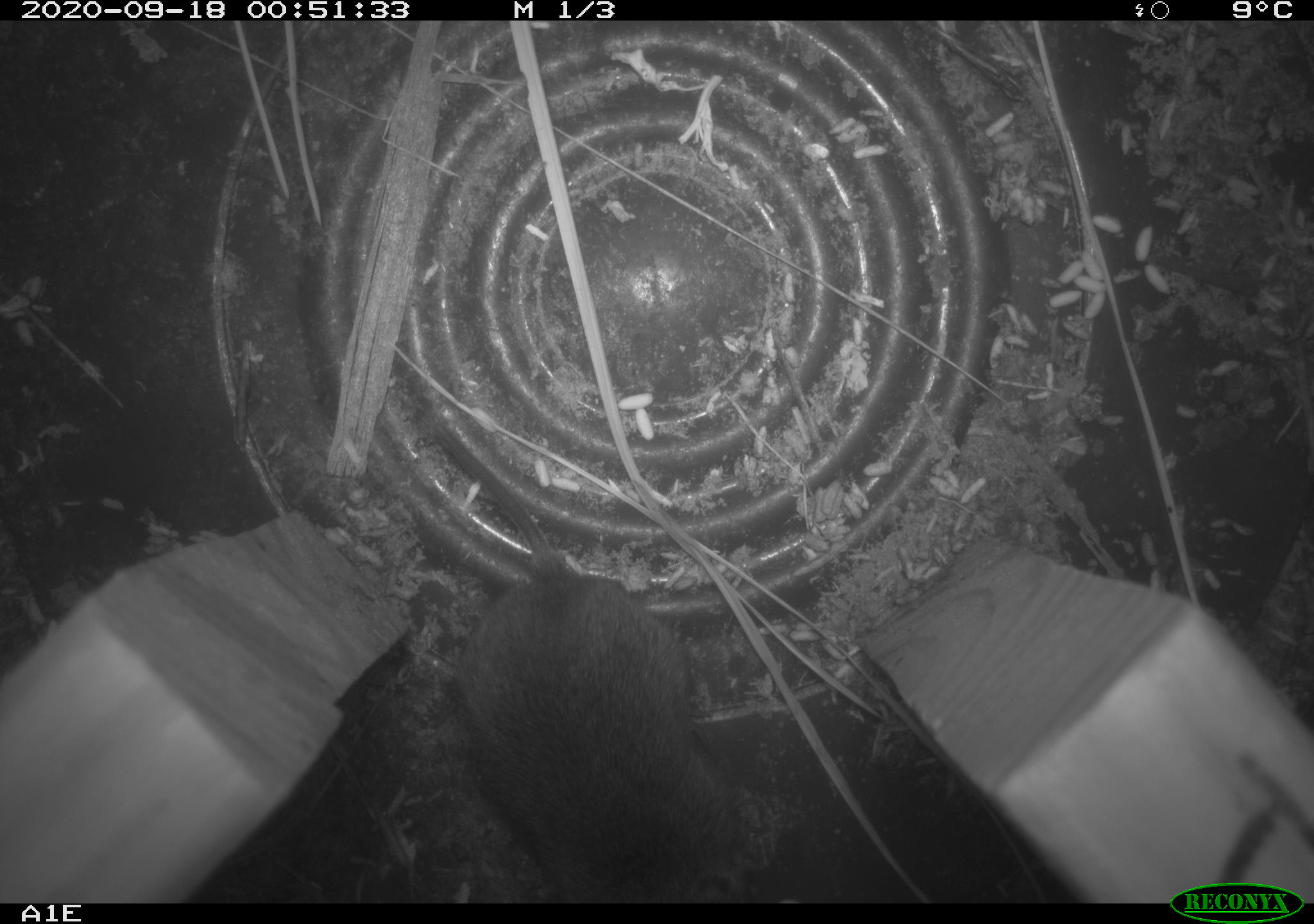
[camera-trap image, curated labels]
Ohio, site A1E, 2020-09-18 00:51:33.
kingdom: Animalia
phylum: Chordata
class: Mammalia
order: Rodentia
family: Cricetidae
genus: Microtus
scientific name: Microtus pennsylvanicus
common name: meadow vole